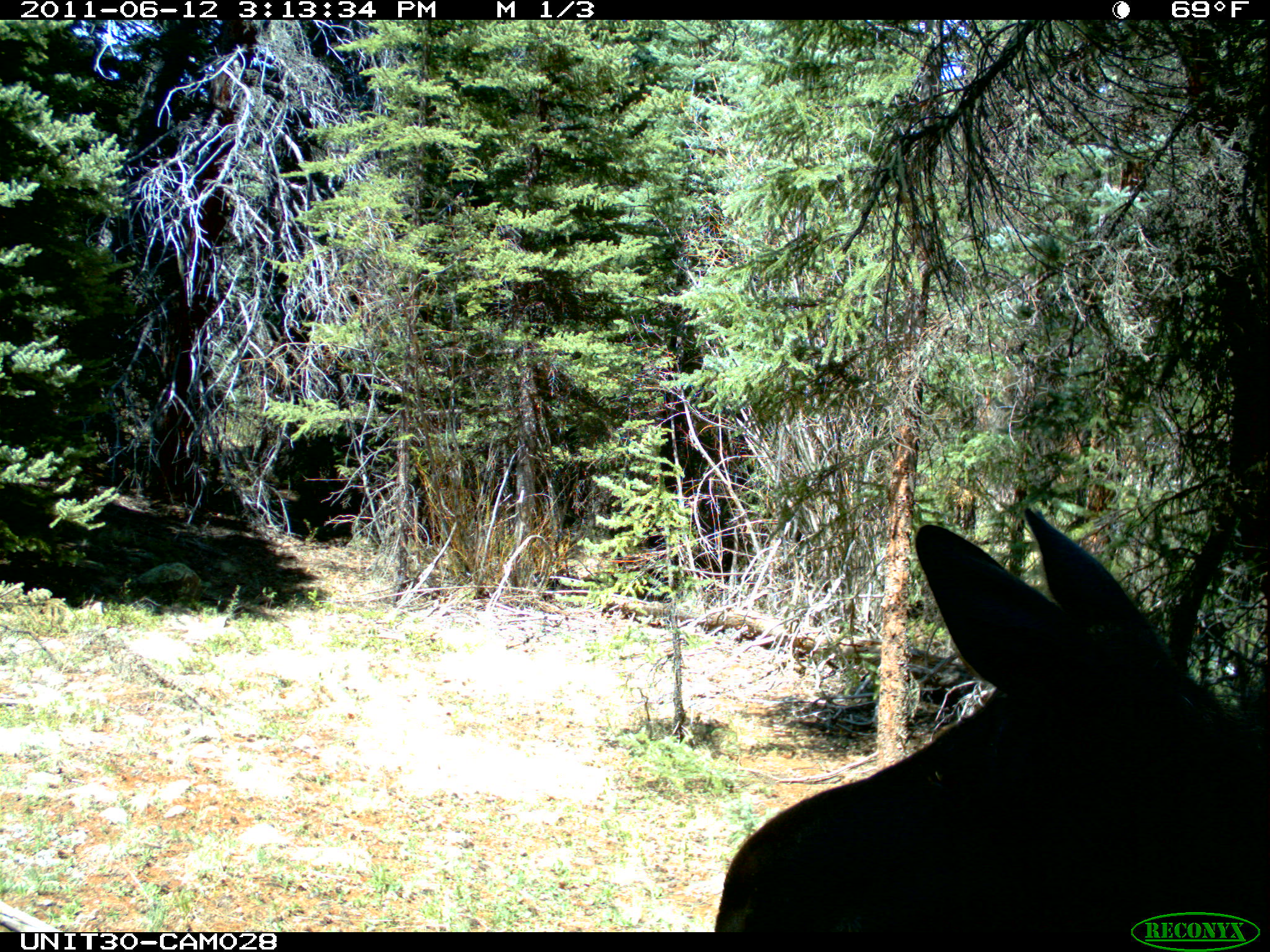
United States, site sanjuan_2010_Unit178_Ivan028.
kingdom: Animalia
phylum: Chordata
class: Mammalia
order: Artiodactyla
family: Cervidae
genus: Alces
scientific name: Alces alces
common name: moose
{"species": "Alces alces (moose)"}